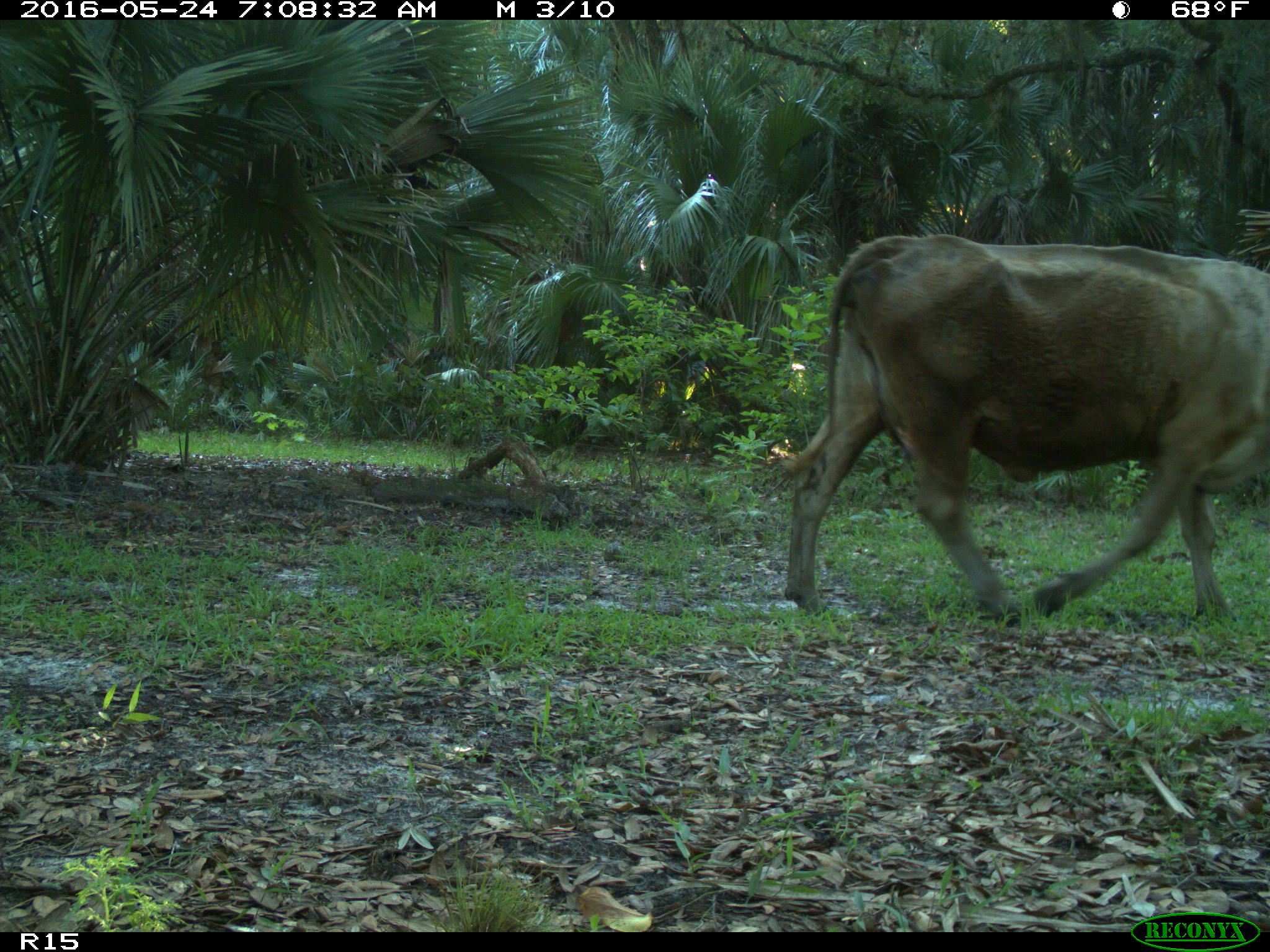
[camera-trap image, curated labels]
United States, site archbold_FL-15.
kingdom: Animalia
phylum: Chordata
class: Mammalia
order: Artiodactyla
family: Bovidae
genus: Bos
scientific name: Bos taurus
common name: domestic cow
Bos taurus (domestic cow).